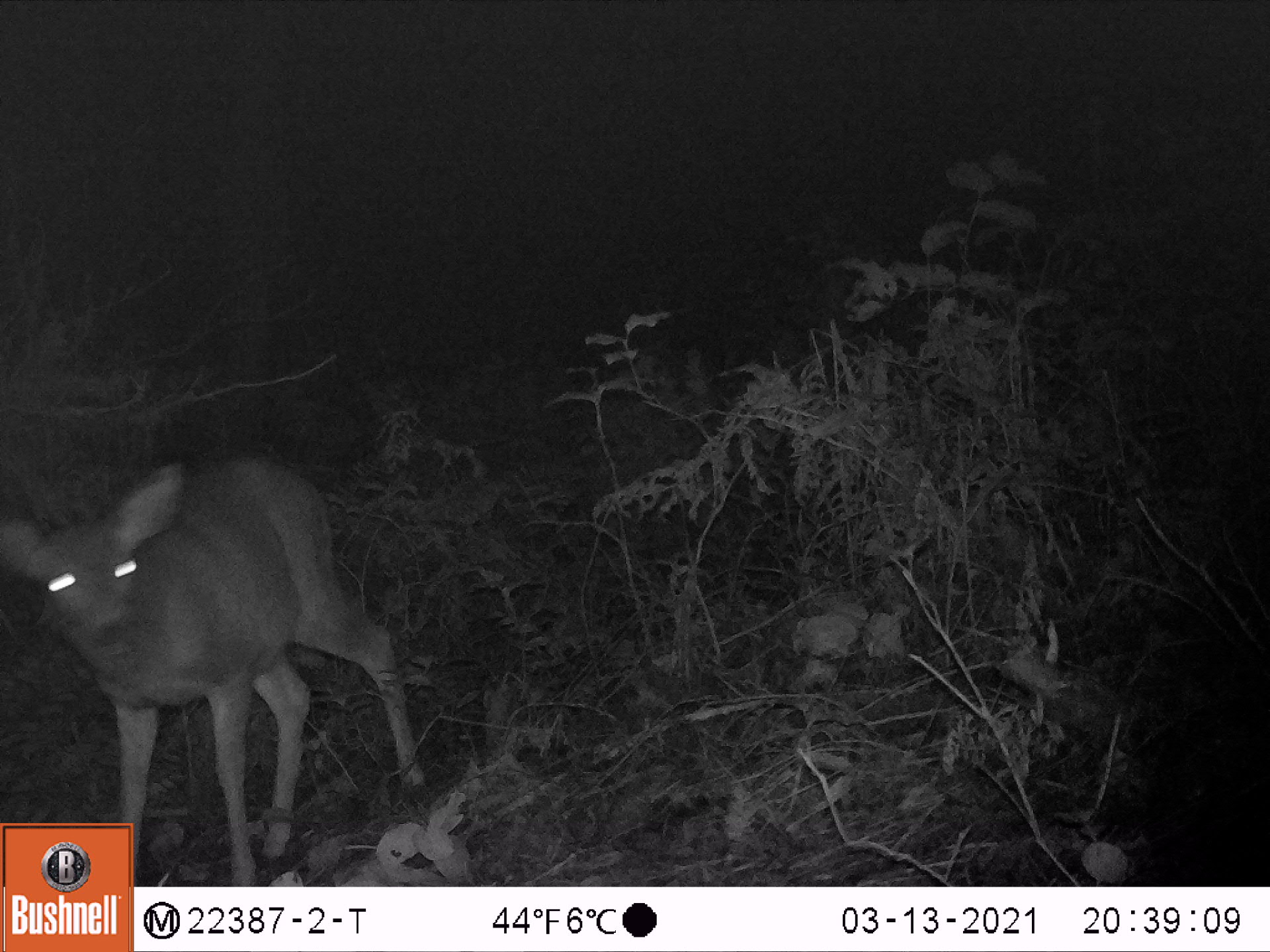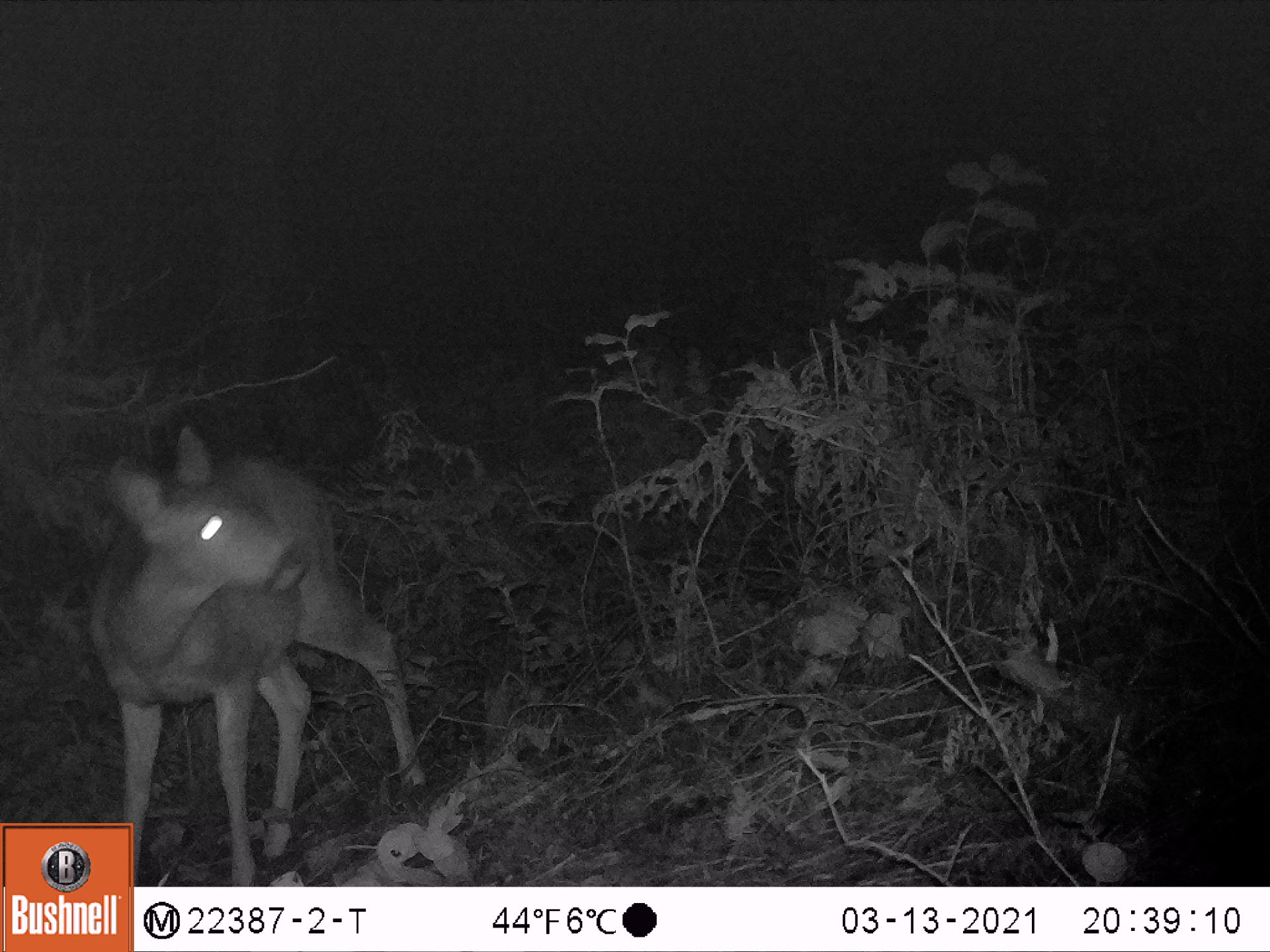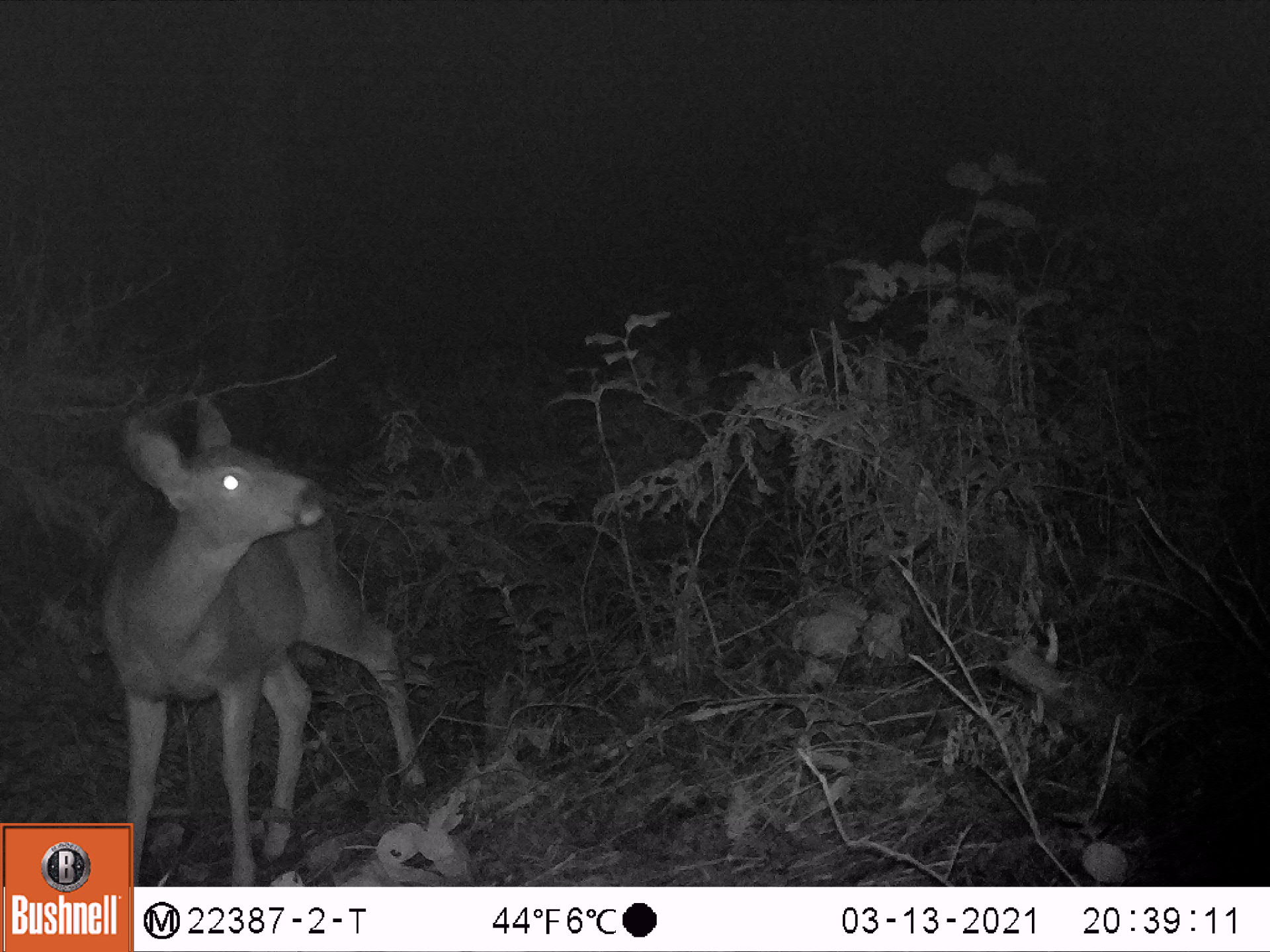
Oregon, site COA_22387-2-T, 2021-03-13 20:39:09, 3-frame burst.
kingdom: Animalia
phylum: Chordata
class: Mammalia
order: Artiodactyla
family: Cervidae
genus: Odocoileus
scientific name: Odocoileus hemionus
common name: black-tailed deer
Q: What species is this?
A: Black-tailed deer (Odocoileus hemionus).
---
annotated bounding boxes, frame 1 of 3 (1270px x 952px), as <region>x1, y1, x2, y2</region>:
black-tailed deer: <region>3, 449, 437, 818</region>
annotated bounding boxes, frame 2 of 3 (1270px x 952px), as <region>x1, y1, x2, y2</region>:
black-tailed deer: <region>88, 421, 432, 816</region>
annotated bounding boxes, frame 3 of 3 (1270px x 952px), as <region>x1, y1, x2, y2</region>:
black-tailed deer: <region>83, 381, 436, 819</region>